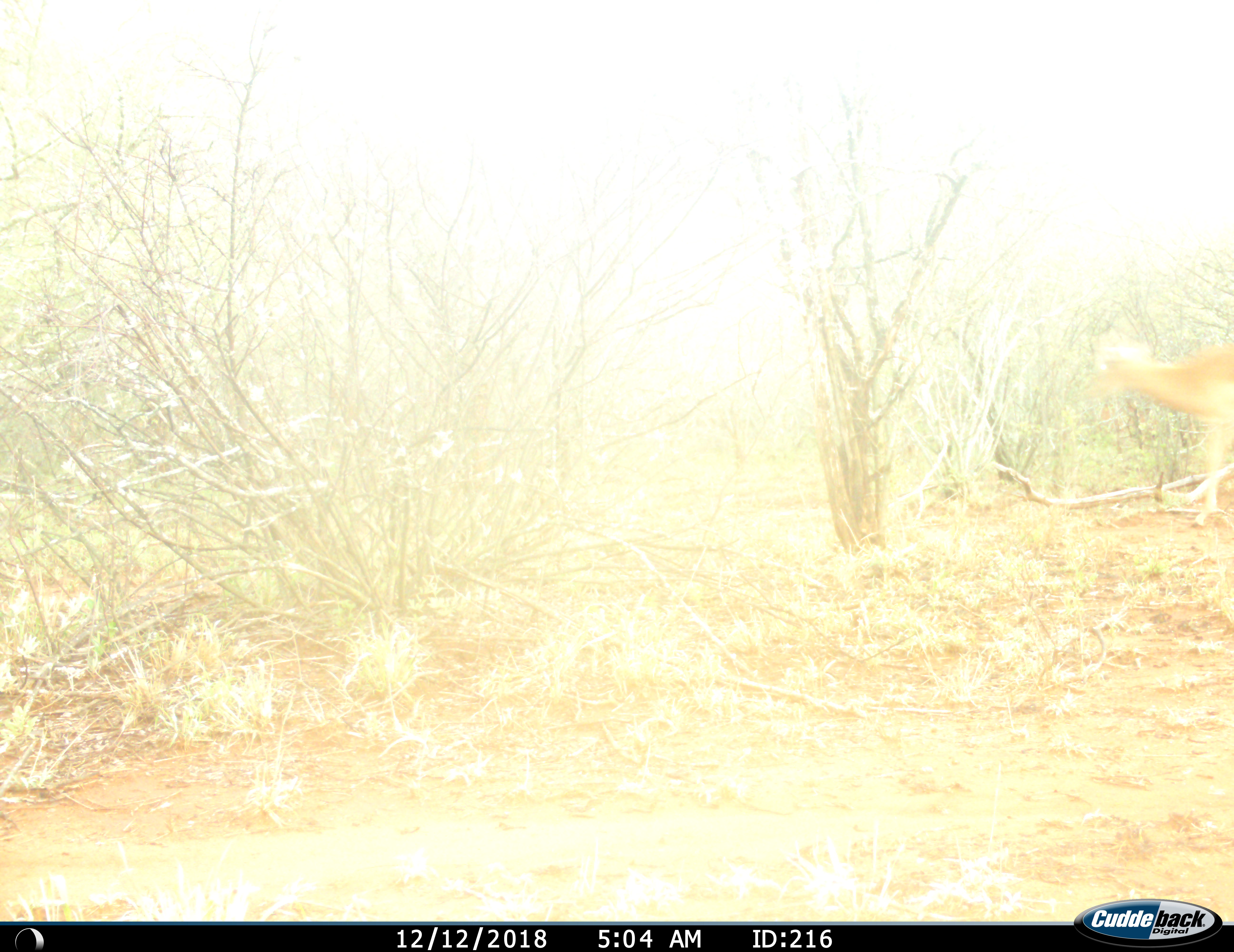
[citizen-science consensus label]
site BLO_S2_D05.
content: unidentified animal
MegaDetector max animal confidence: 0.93